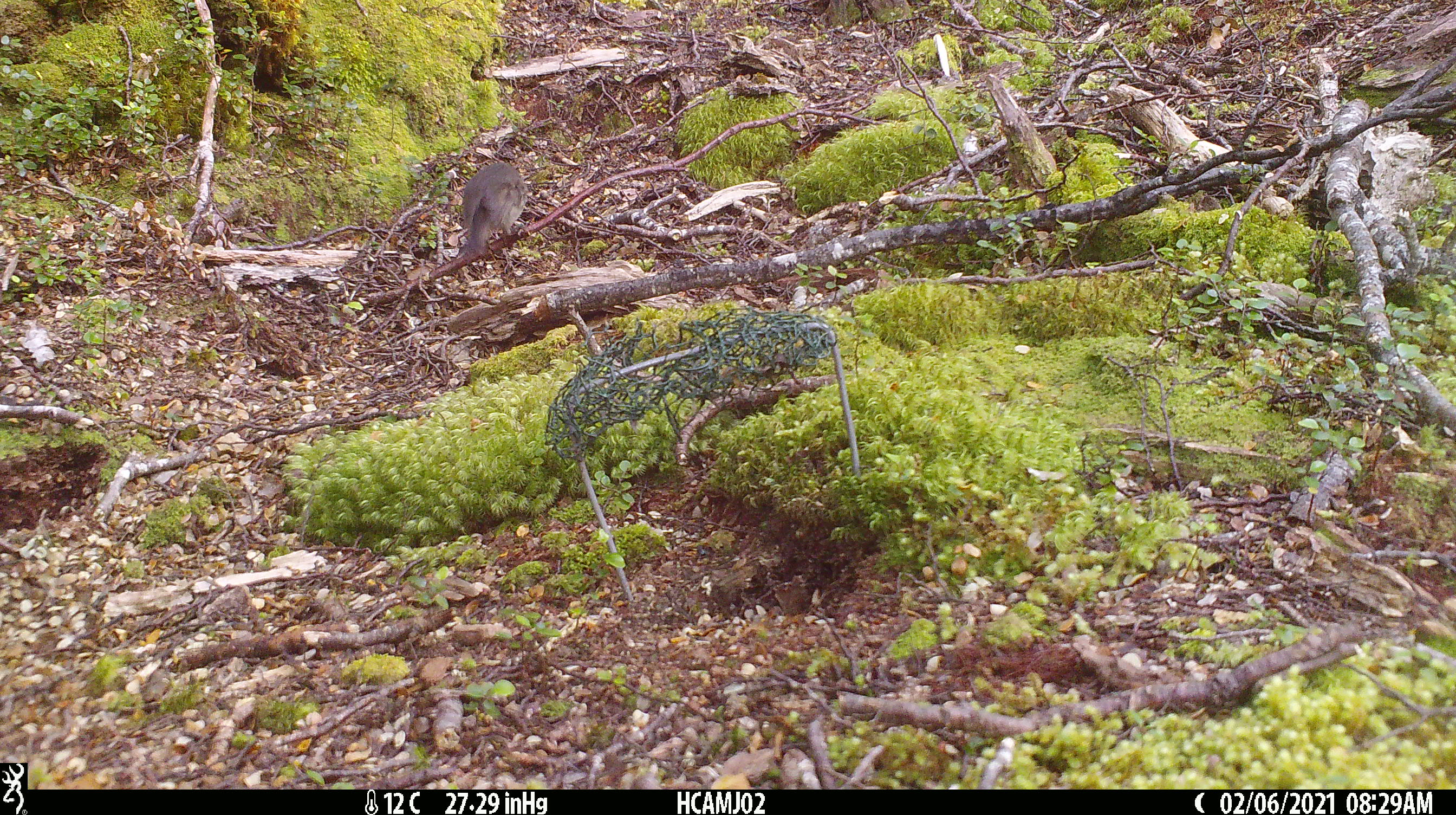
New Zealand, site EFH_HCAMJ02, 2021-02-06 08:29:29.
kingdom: Animalia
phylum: Chordata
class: Aves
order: Passeriformes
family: Petroicidae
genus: Petroica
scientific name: Petroica australis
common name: new zealand robin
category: robin